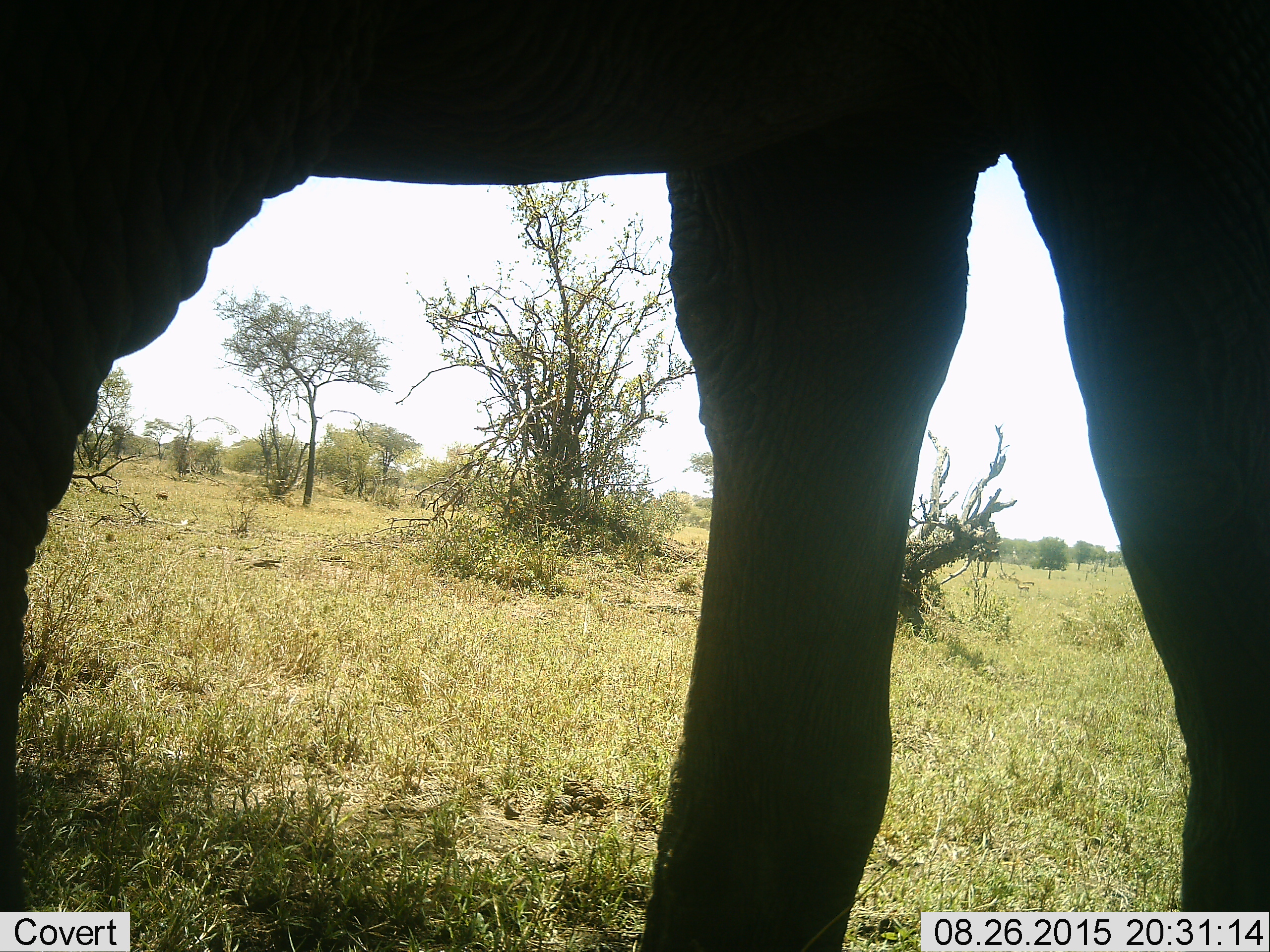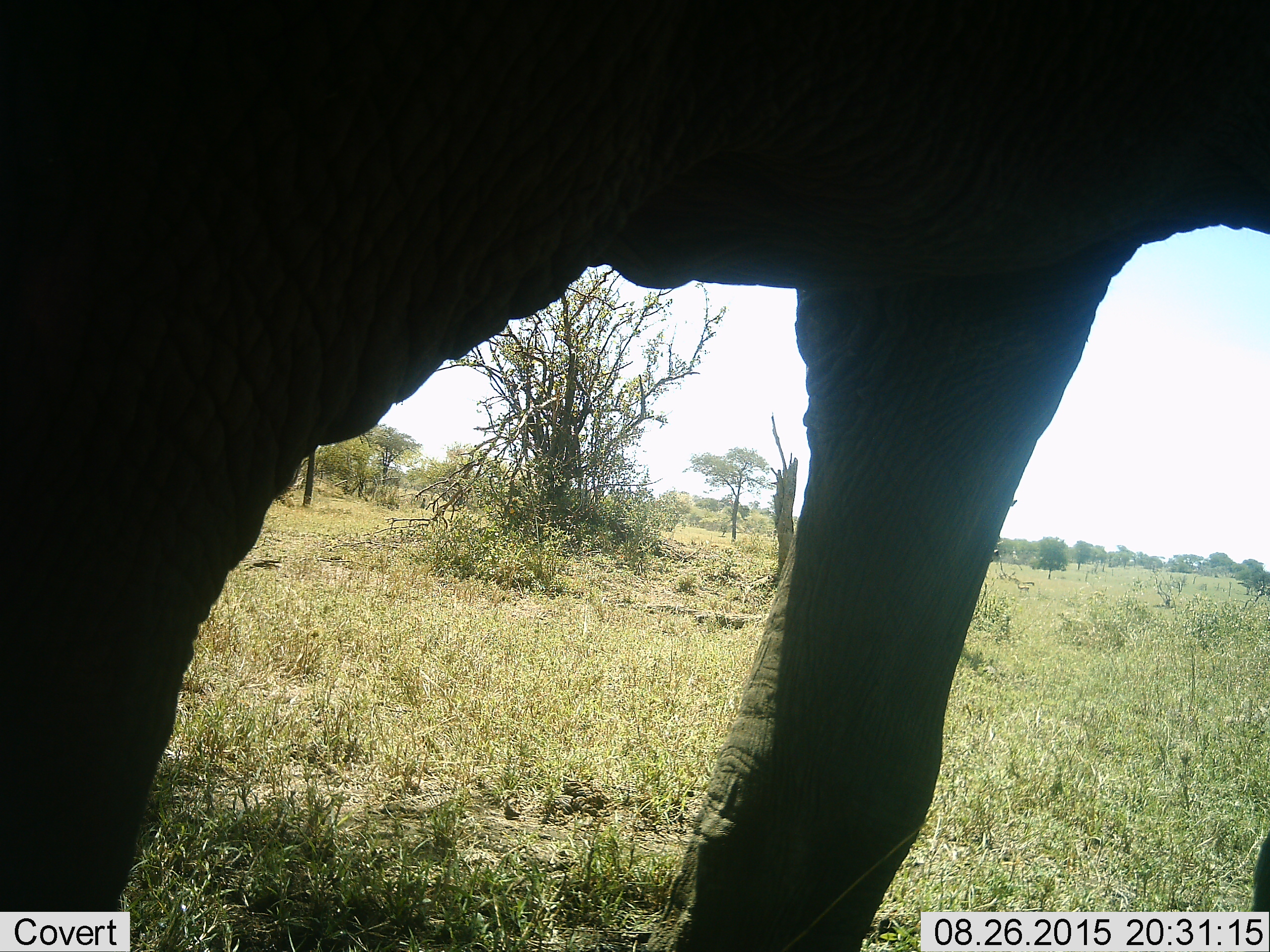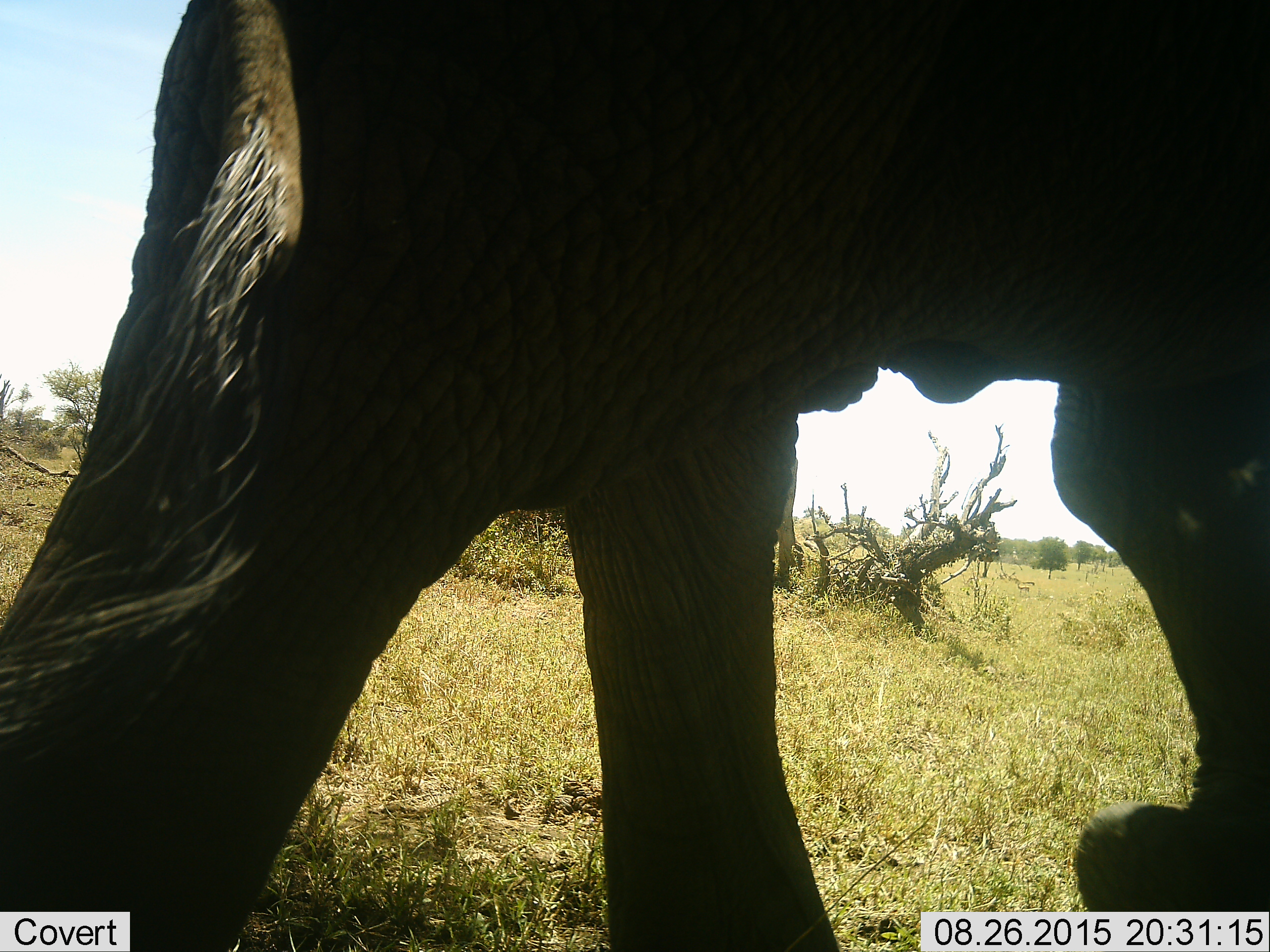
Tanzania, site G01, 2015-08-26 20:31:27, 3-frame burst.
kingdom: Animalia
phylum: Chordata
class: Mammalia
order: Proboscidea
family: Elephantidae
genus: Loxodonta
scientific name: Loxodonta africana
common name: african bush elephant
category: elephant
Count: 1.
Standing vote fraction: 11%.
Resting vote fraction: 0%.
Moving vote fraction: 89%.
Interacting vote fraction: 0%.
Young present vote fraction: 0%.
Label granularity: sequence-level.